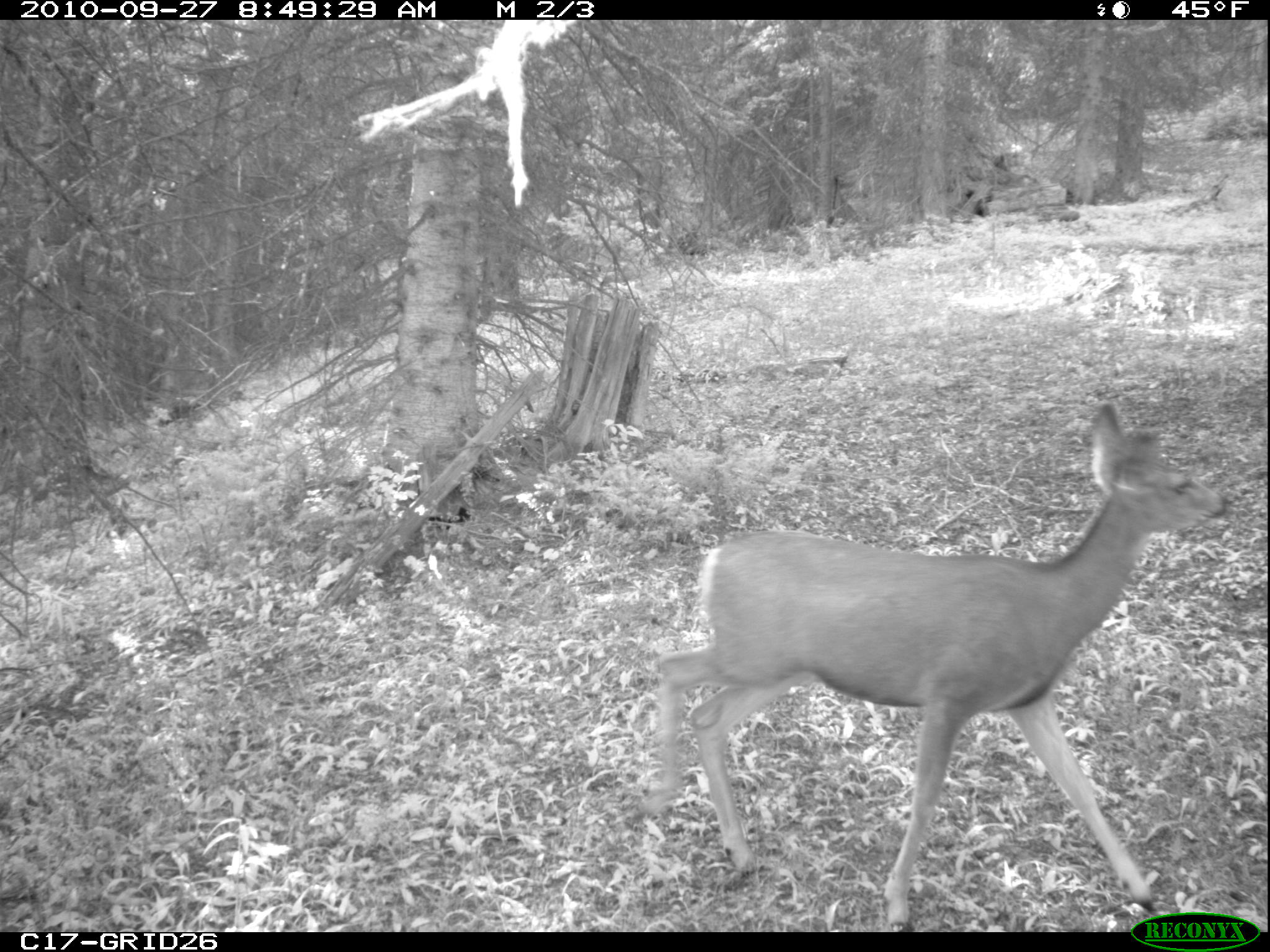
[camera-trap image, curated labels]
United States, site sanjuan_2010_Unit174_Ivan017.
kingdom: Animalia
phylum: Chordata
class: Mammalia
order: Artiodactyla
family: Cervidae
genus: Odocoileus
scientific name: Odocoileus hemionus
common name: mule deer